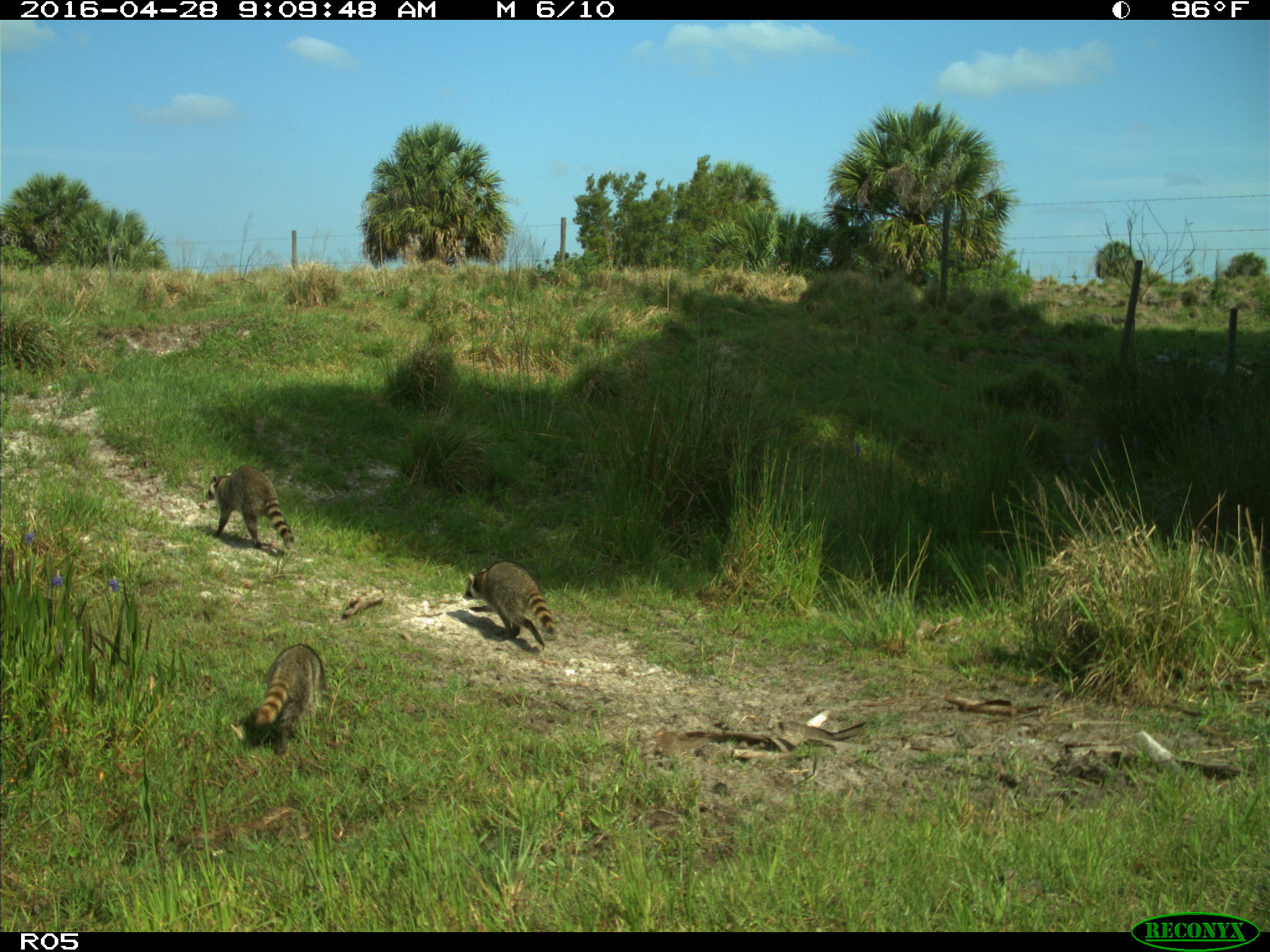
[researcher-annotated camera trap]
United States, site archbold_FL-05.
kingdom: Animalia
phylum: Chordata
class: Mammalia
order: Carnivora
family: Procyonidae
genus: Procyon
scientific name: Procyon lotor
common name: common raccoon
Procyon lotor (common raccoon).